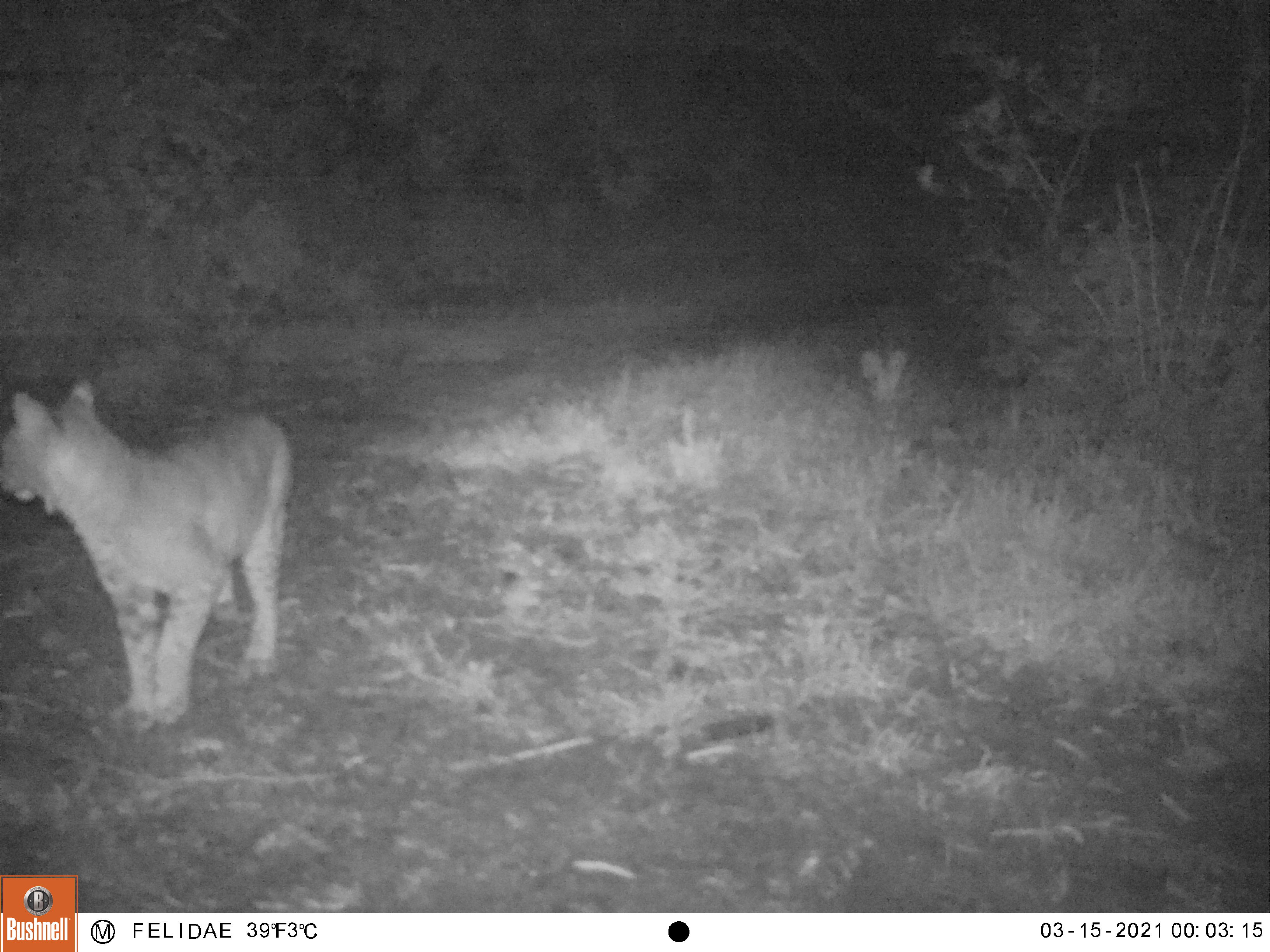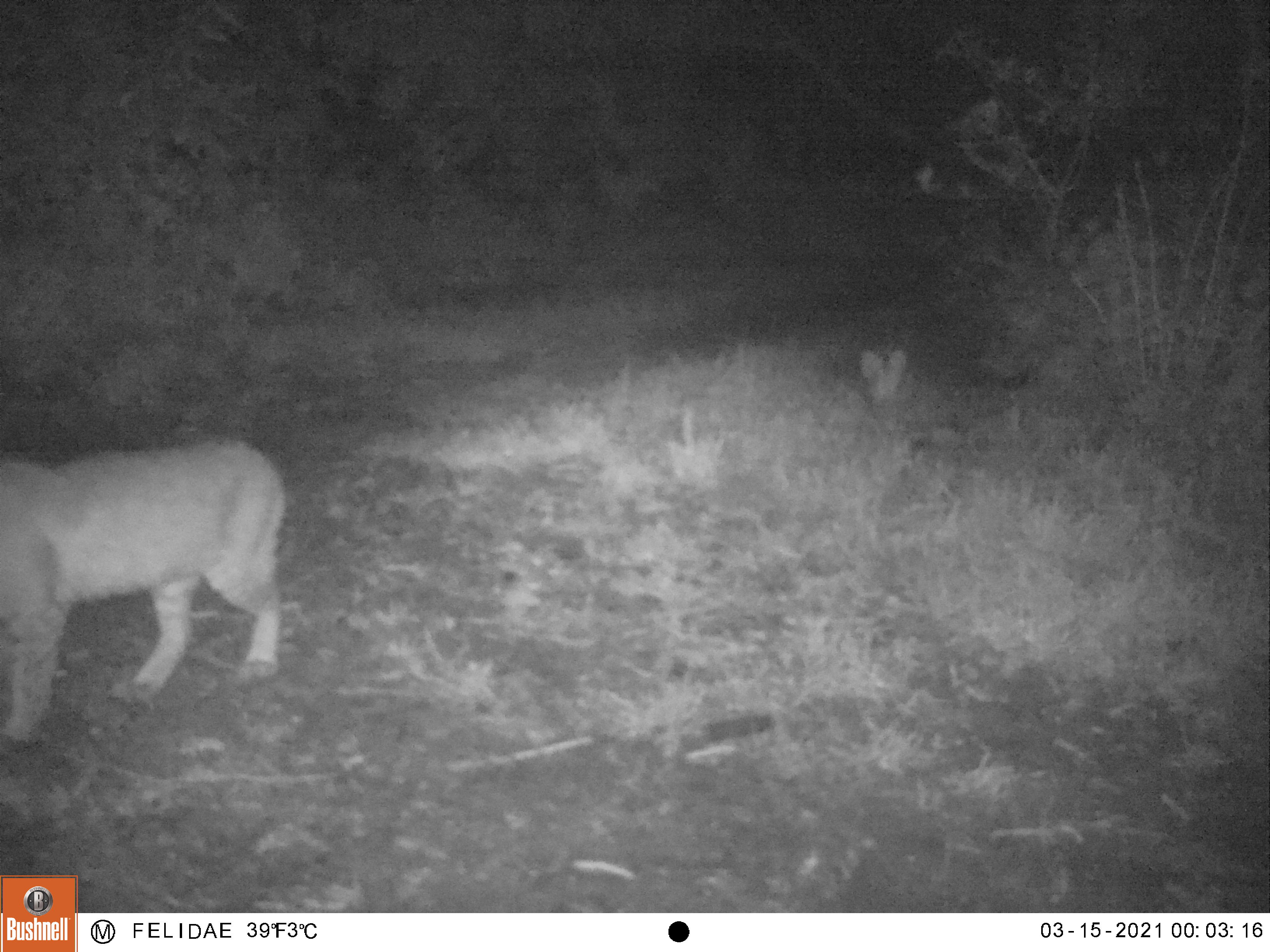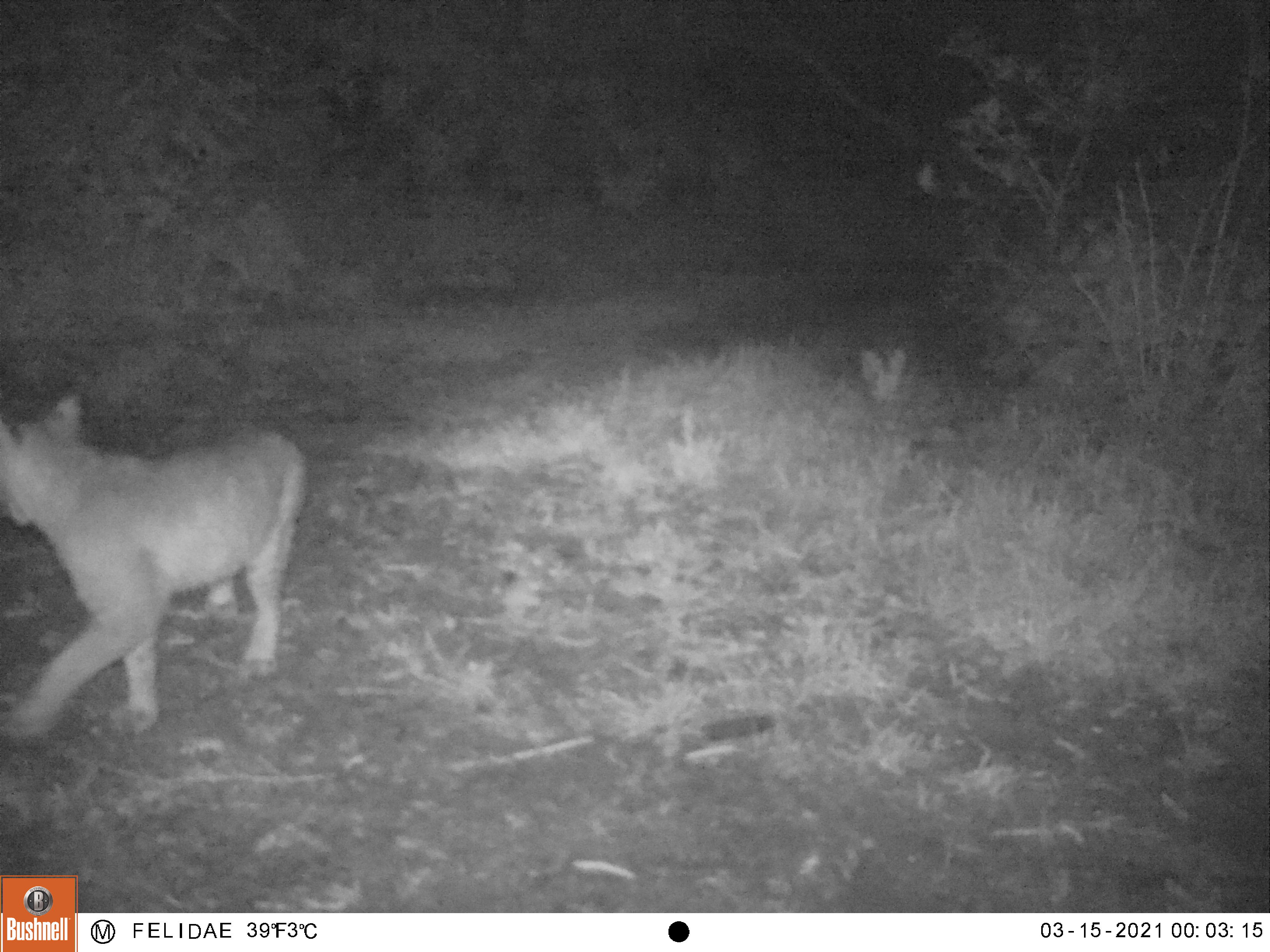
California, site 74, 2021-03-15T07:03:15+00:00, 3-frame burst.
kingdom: Animalia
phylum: Chordata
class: Mammalia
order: Carnivora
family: Felidae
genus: Lynx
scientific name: Lynx rufus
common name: bobcat